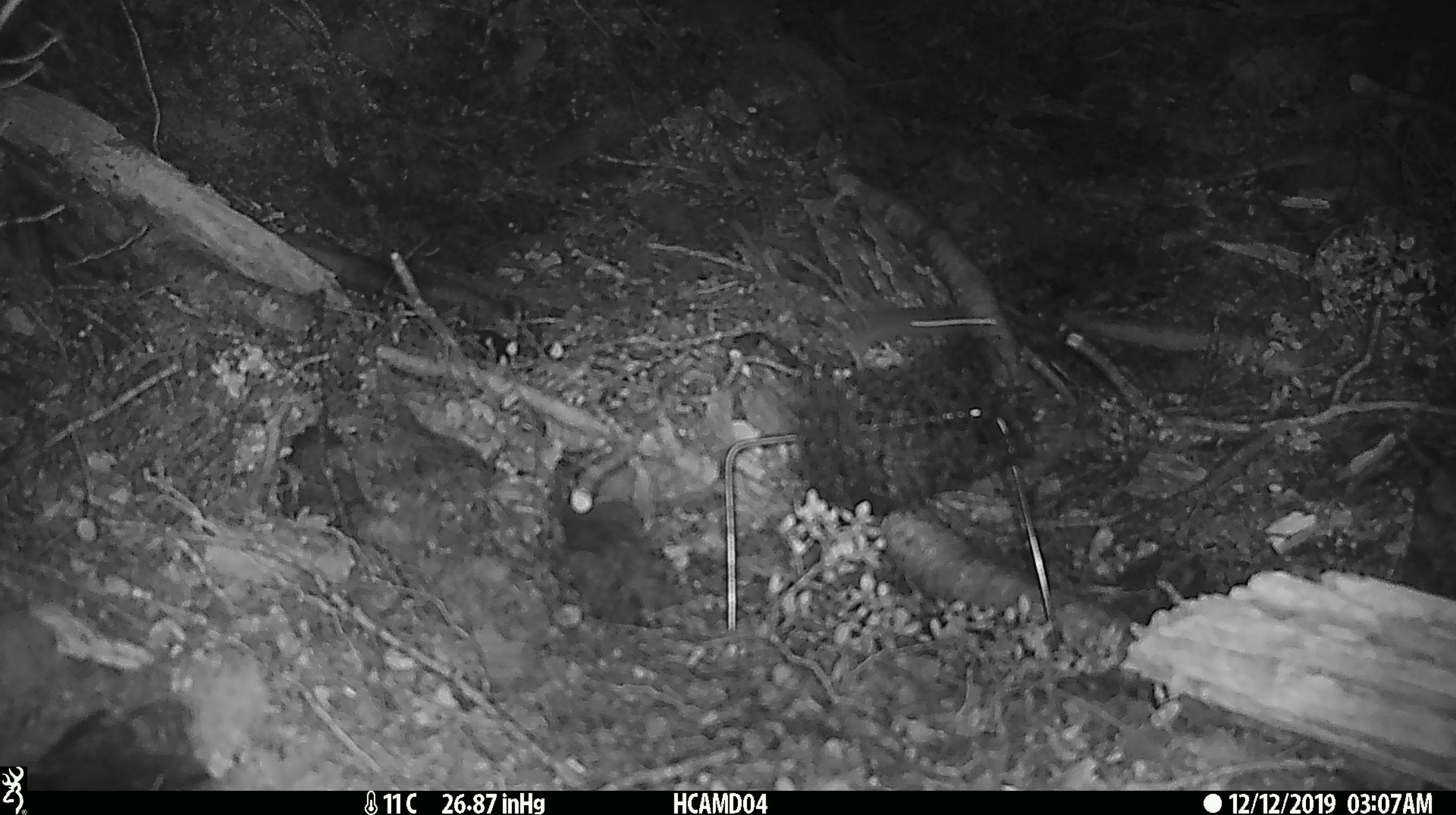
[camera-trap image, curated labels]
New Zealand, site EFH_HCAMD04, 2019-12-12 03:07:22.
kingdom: Animalia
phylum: Chordata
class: Mammalia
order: Rodentia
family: Muridae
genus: Mus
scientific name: Mus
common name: mouse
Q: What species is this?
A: Mouse (Mus).